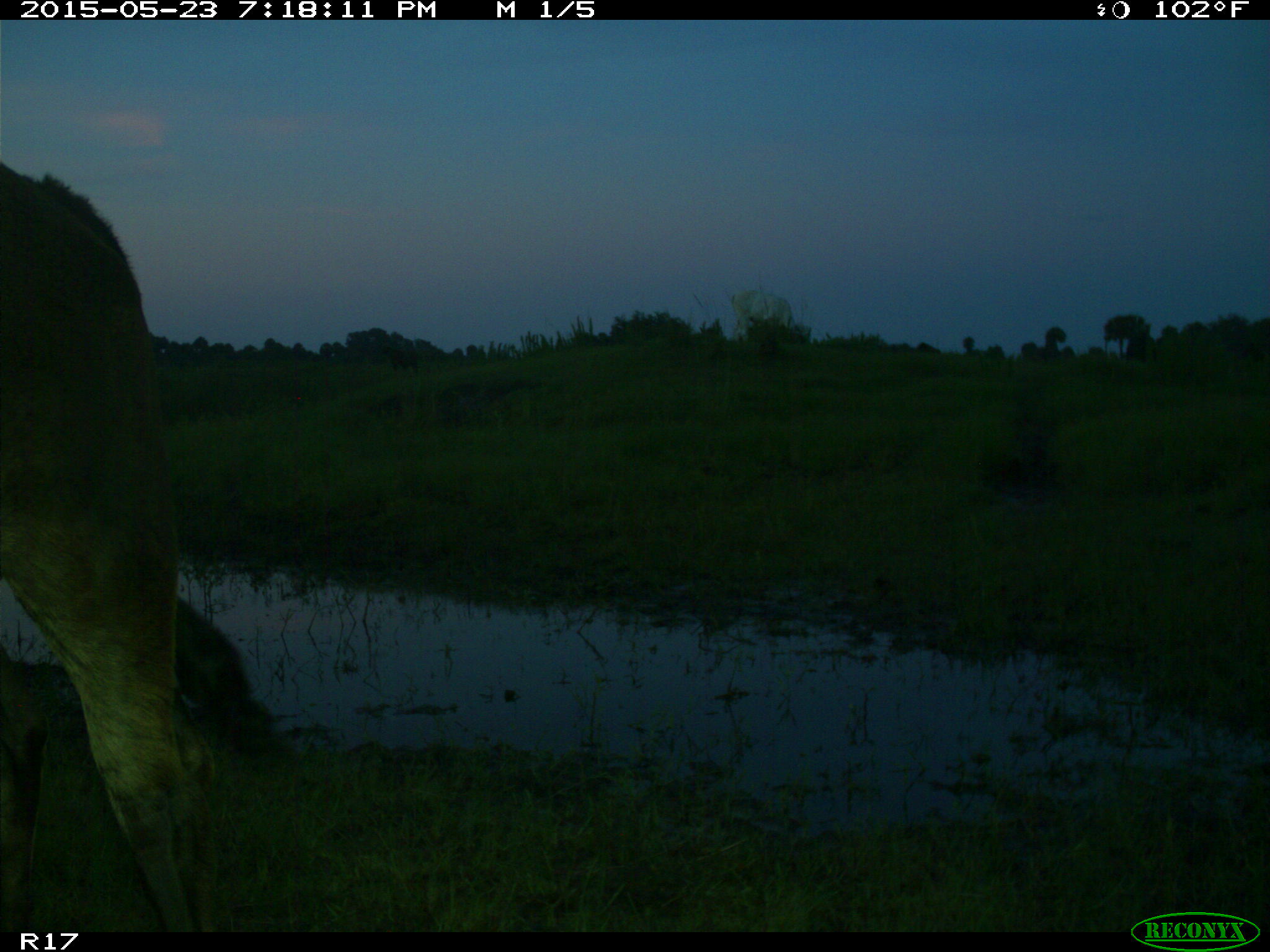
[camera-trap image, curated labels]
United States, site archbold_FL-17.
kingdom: Animalia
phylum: Chordata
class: Mammalia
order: Artiodactyla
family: Bovidae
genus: Bos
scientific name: Bos taurus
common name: domestic cow